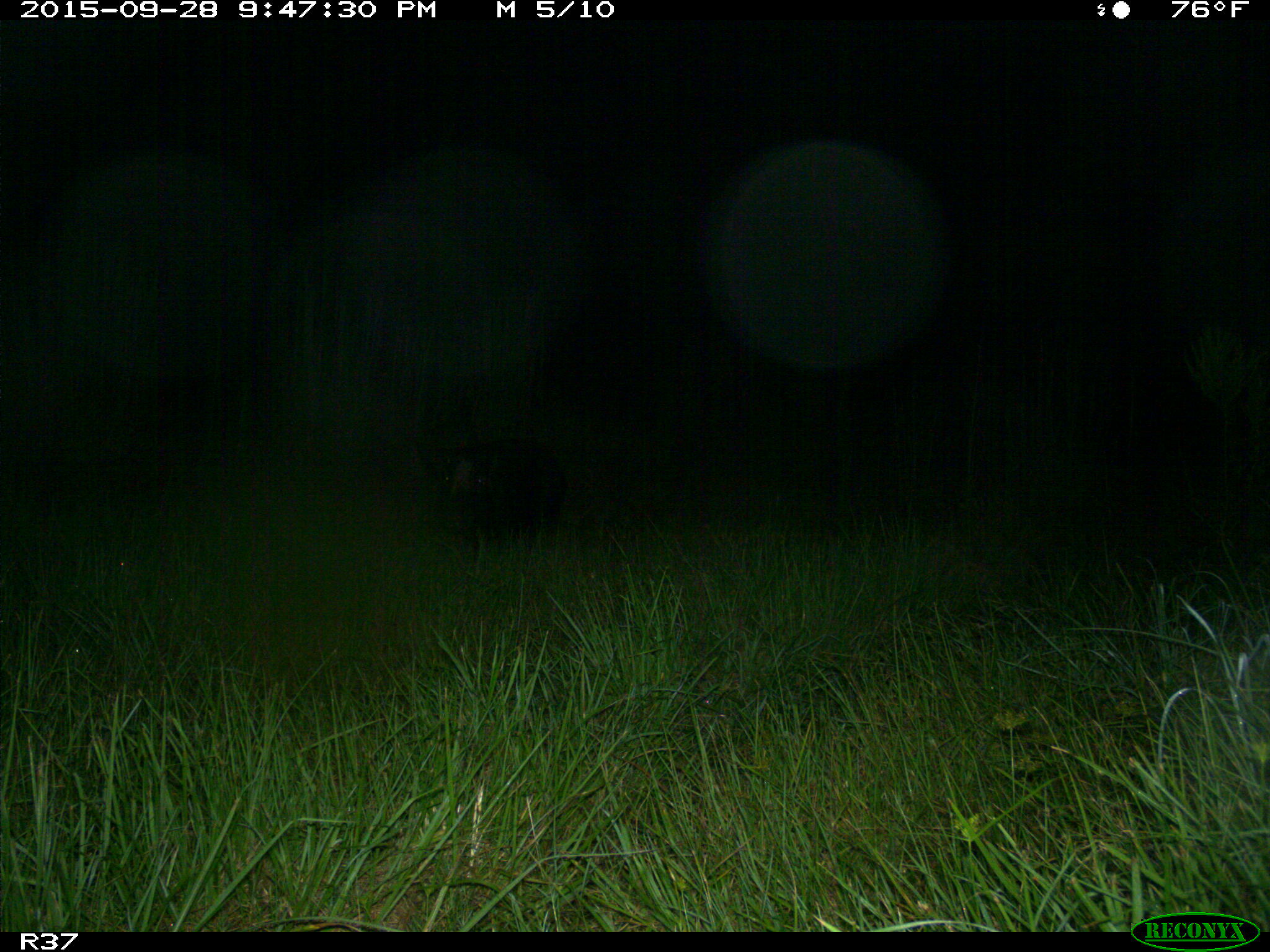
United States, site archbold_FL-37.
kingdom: Animalia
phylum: Chordata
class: Mammalia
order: Artiodactyla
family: Suidae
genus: Sus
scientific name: Sus scrofa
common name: wild boar